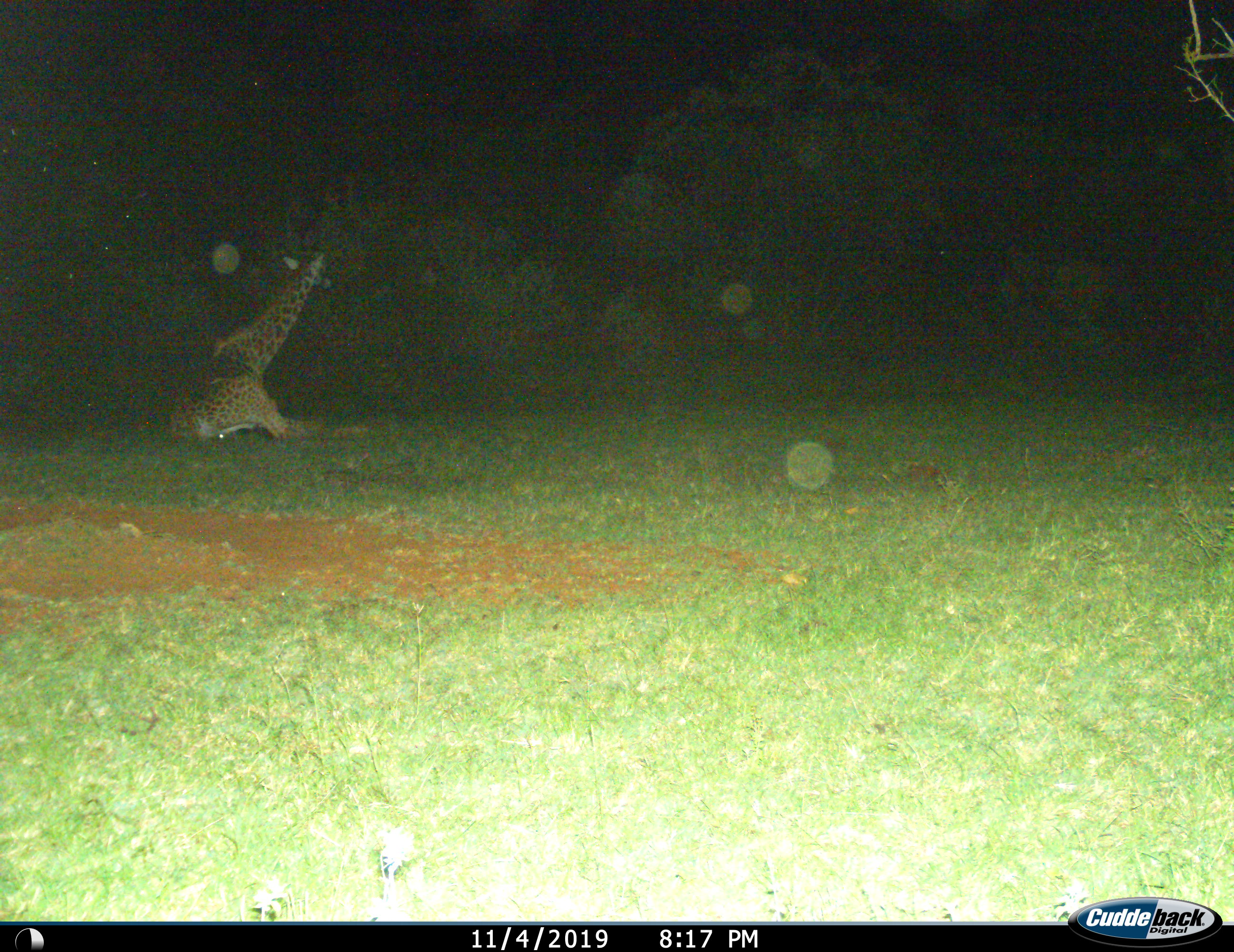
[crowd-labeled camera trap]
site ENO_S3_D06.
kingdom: Animalia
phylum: Chordata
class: Mammalia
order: Artiodactyla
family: Giraffidae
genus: Giraffa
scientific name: Giraffa camelopardalis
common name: giraffe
Giraffe (Giraffa camelopardalis), count 1. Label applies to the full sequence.